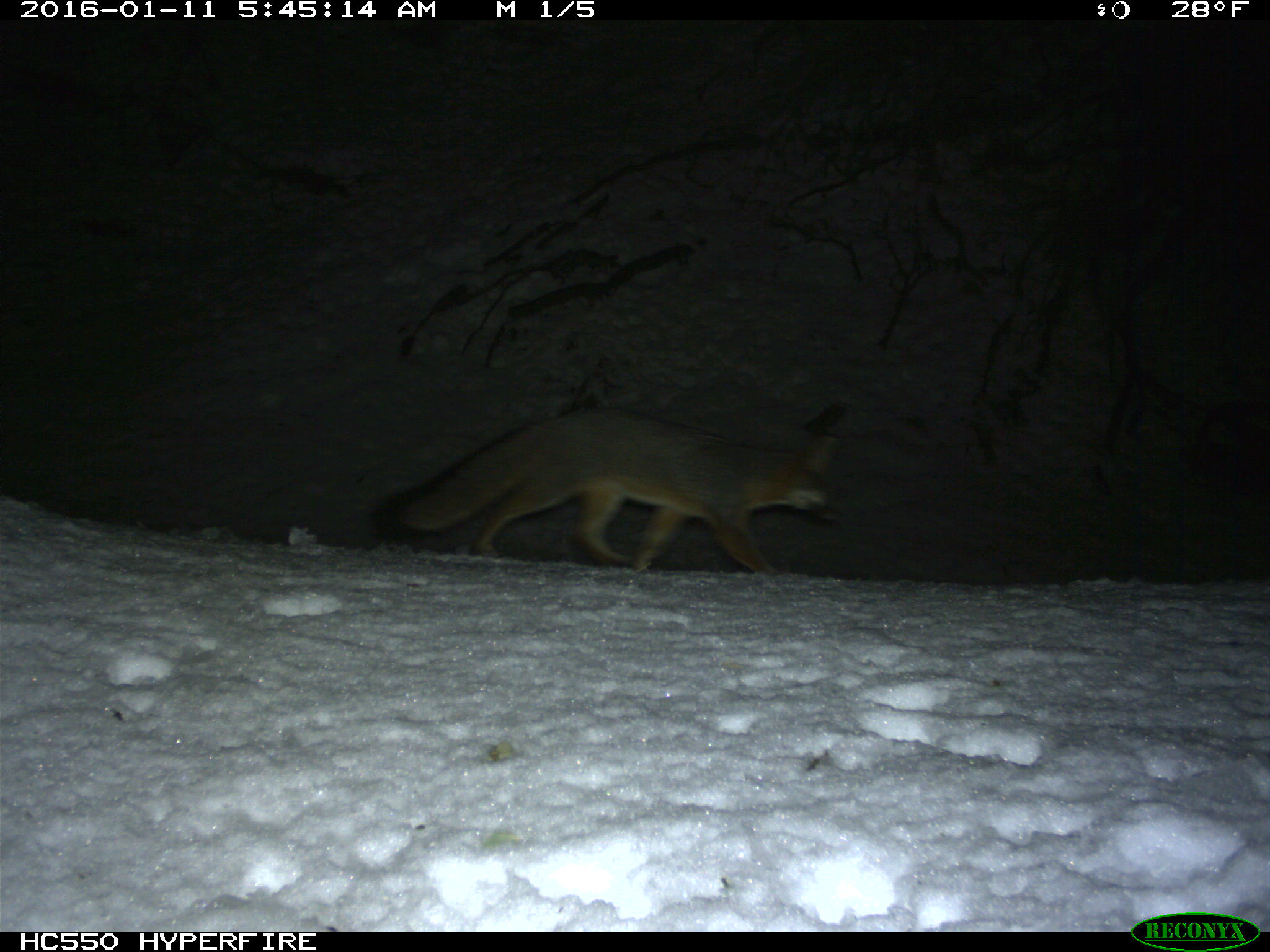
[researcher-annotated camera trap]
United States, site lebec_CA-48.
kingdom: Animalia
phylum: Chordata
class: Mammalia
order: Carnivora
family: Canidae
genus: Urocyon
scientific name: Urocyon cinereoargenteus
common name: gray fox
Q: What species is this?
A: Urocyon cinereoargenteus (gray fox).